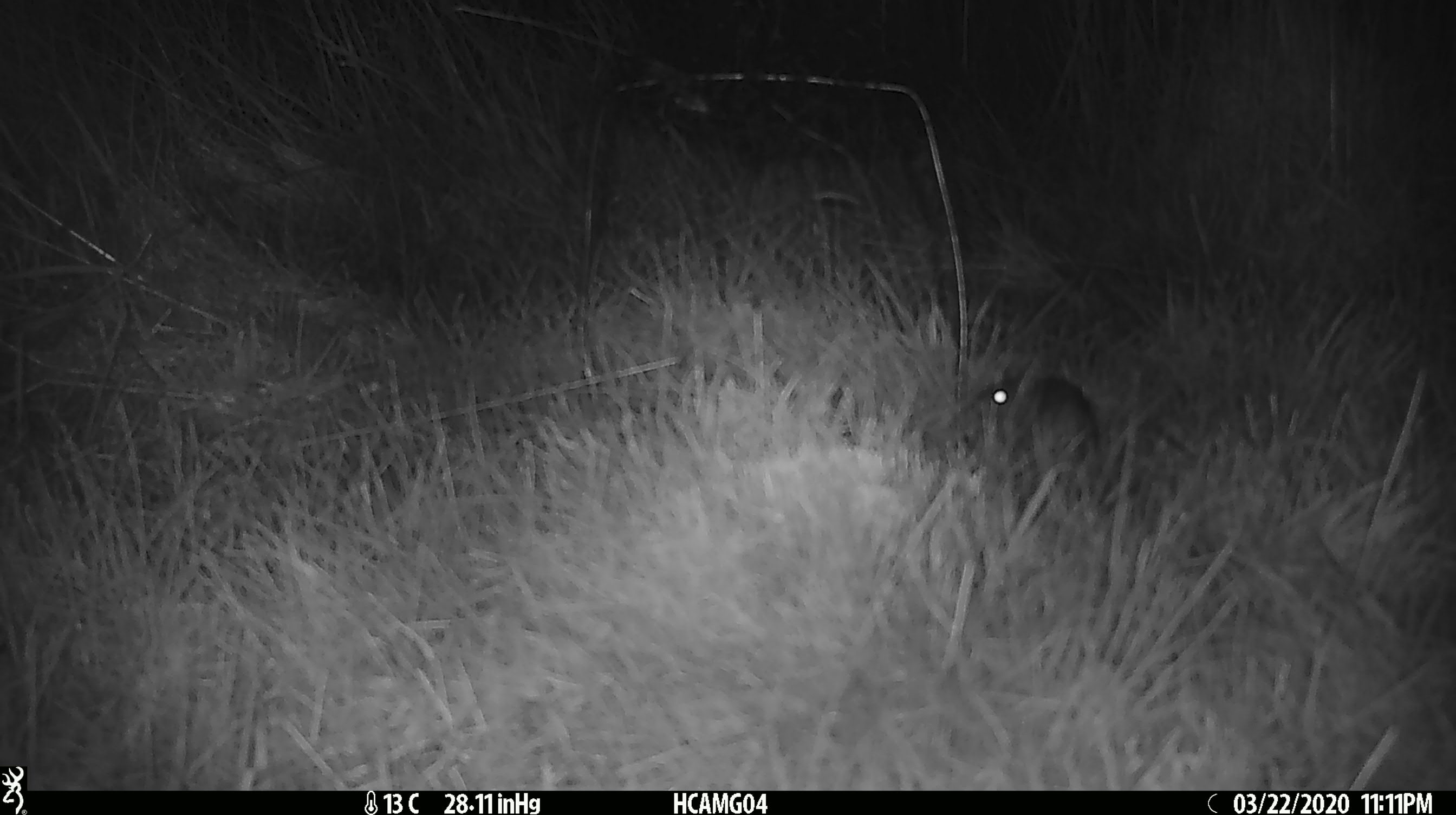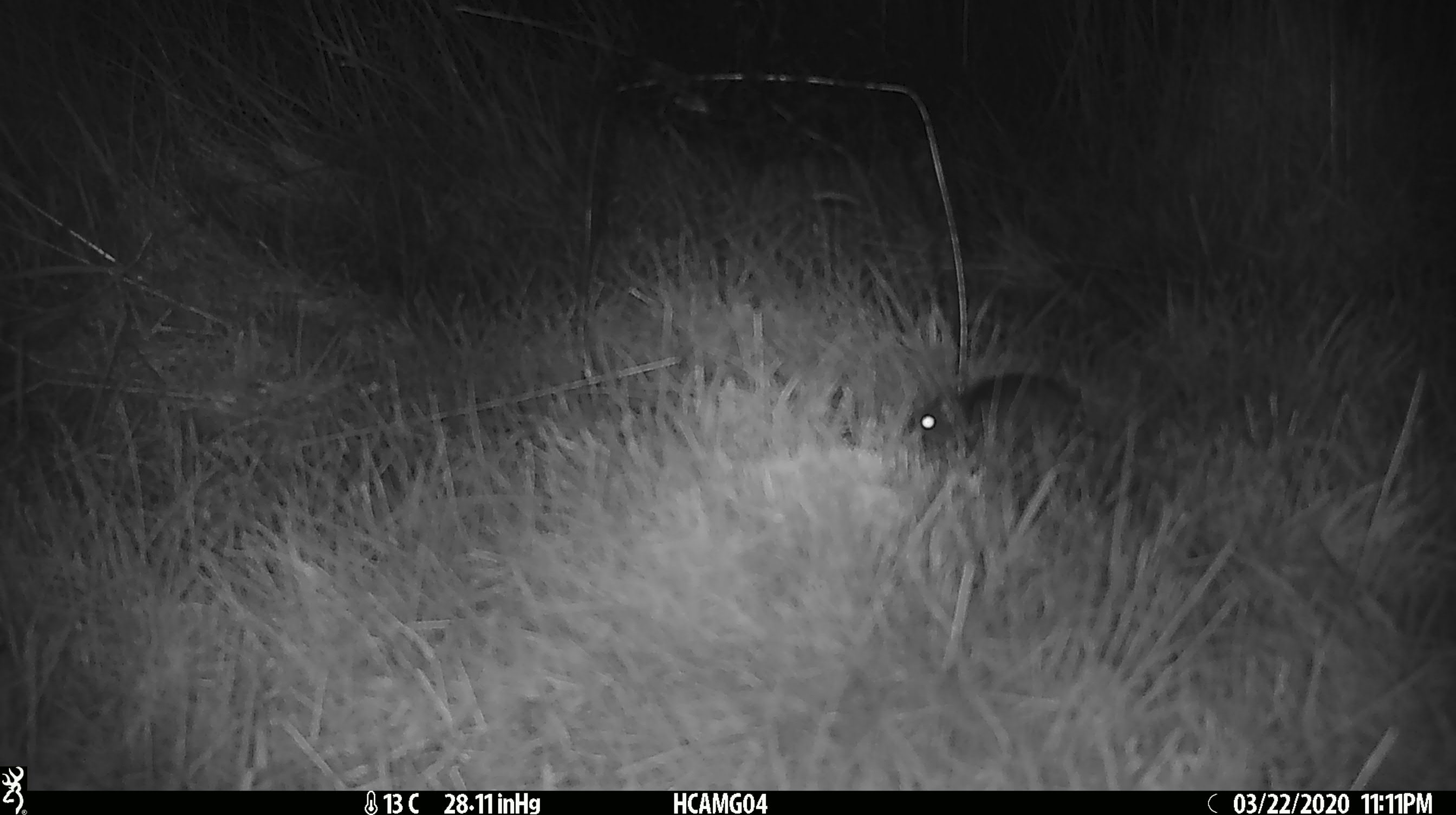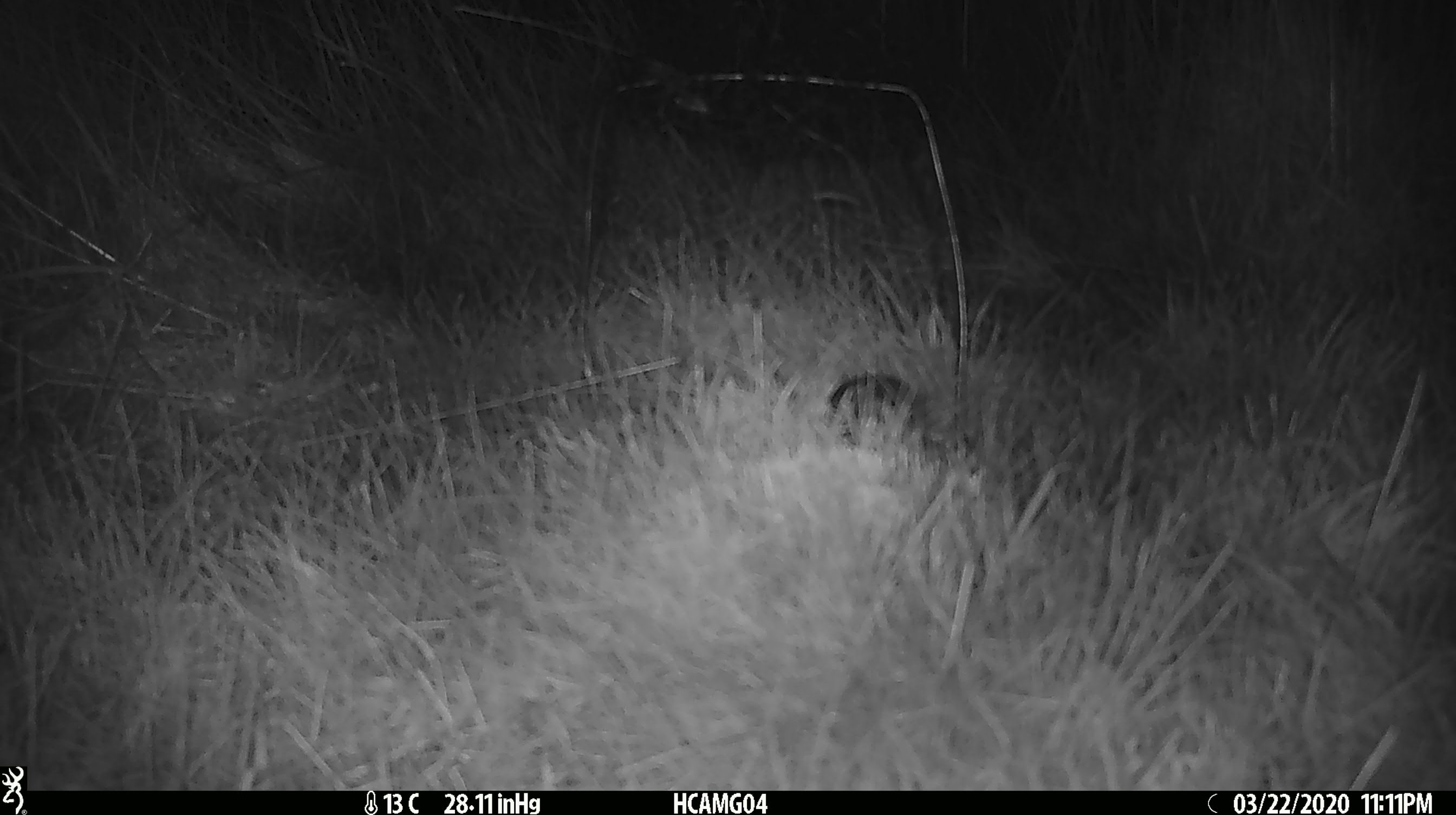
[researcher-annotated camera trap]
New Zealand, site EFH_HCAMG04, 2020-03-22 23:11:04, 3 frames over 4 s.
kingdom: Animalia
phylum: Chordata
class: Mammalia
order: Rodentia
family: Muridae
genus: Mus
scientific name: Mus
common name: mouse